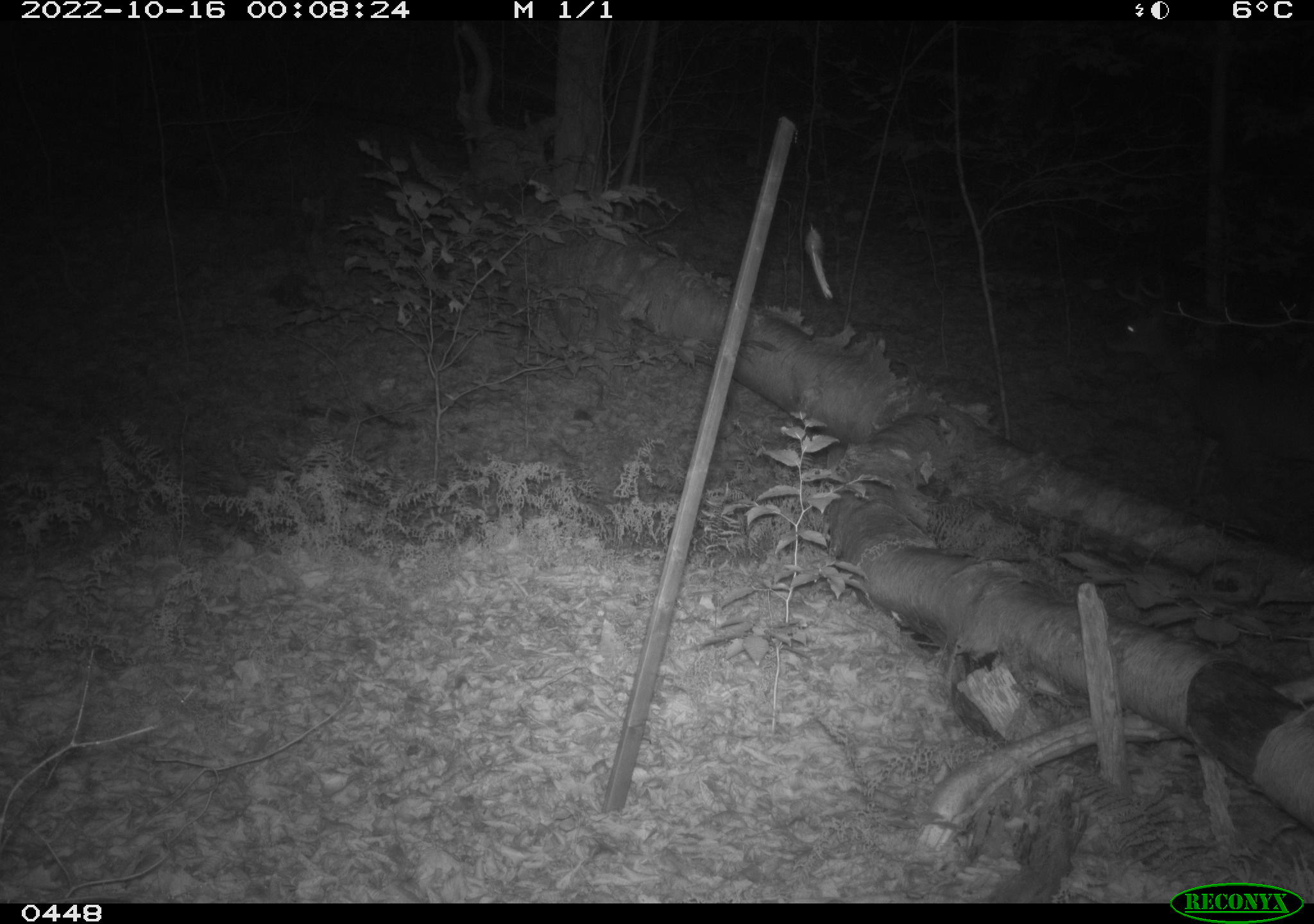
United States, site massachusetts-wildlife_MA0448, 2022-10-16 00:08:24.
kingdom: Animalia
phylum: Chordata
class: Mammalia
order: Artiodactyla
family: Cervidae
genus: Odocoileus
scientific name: Odocoileus virginianus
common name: white-tailed deer